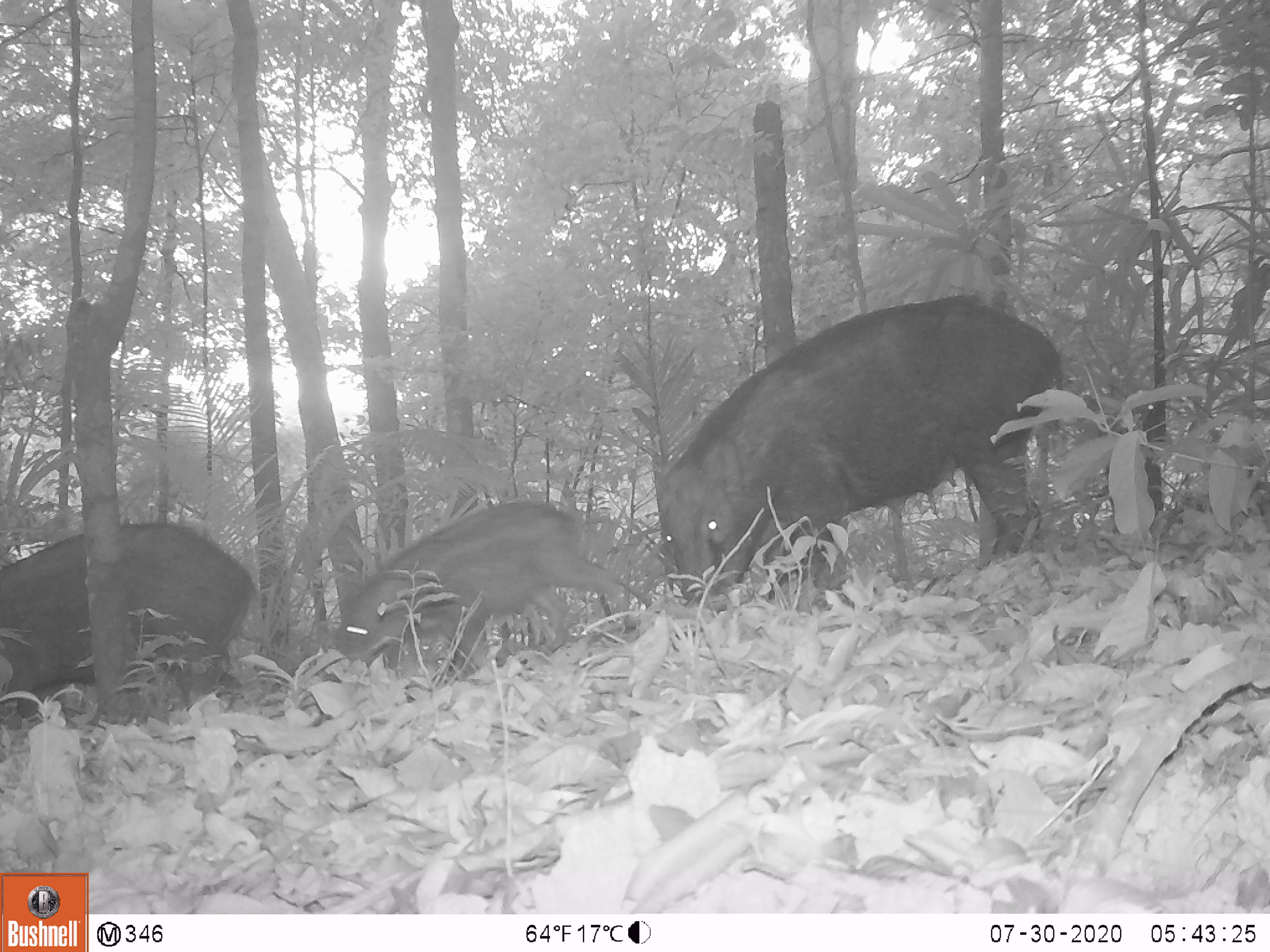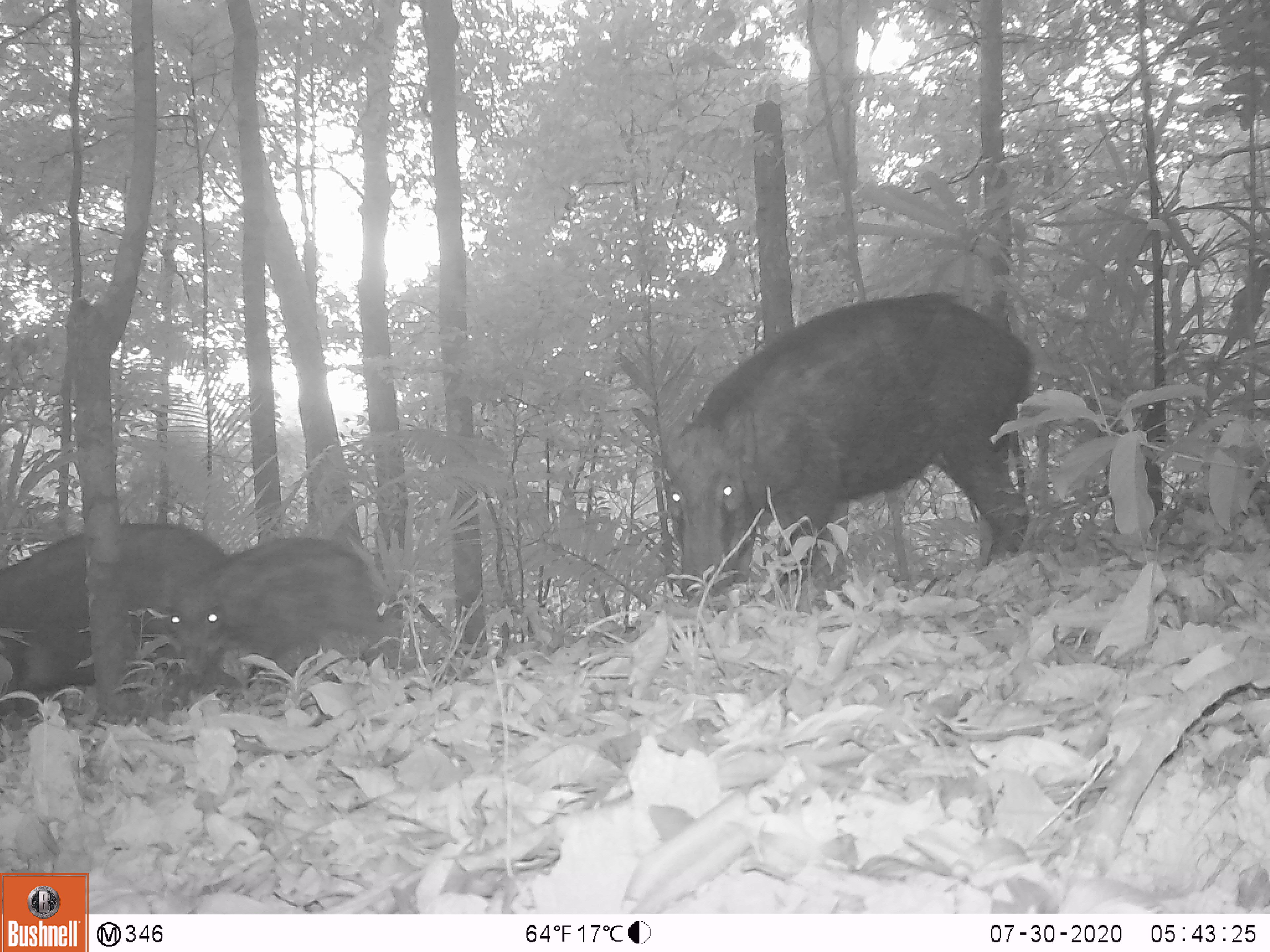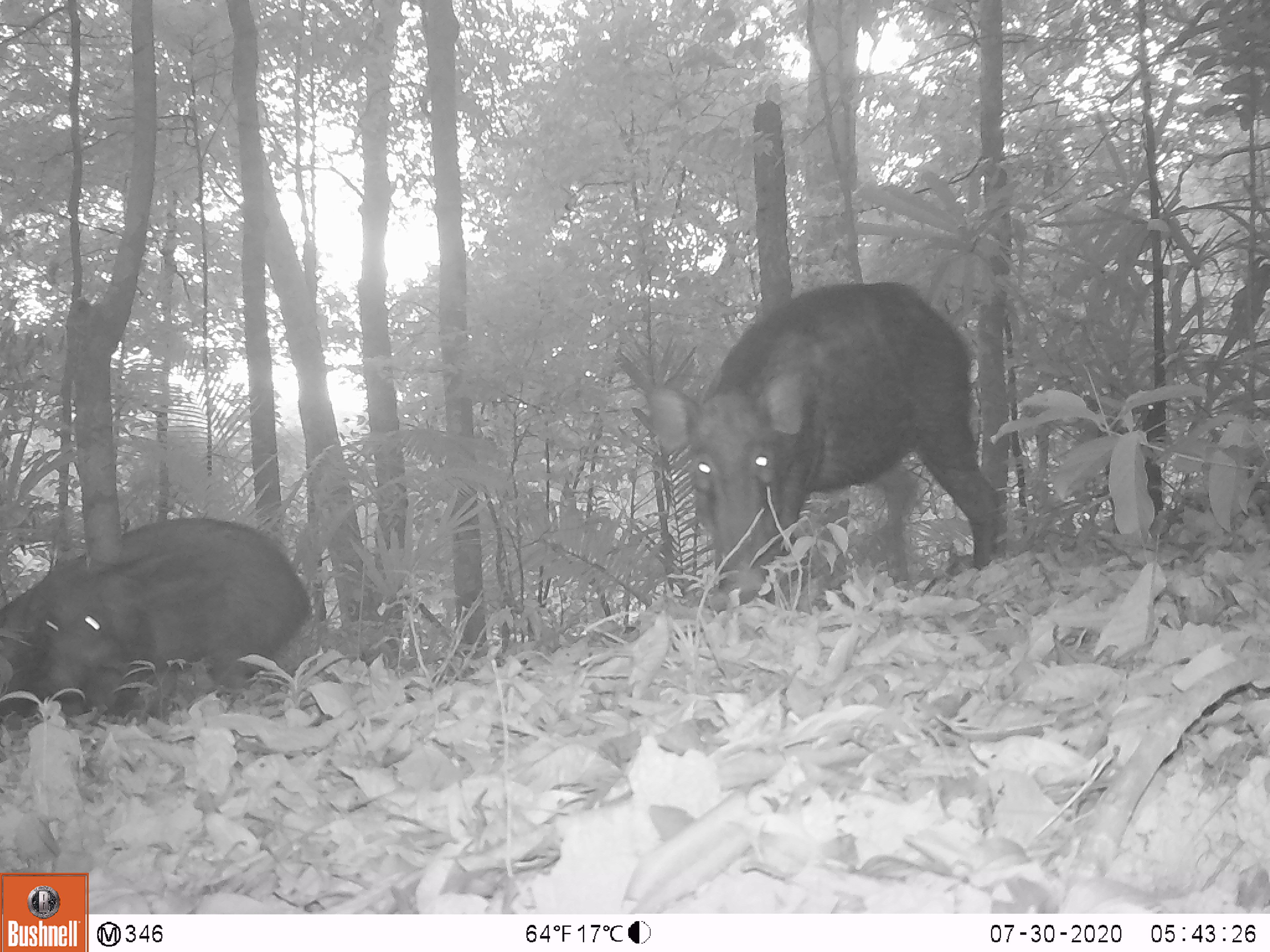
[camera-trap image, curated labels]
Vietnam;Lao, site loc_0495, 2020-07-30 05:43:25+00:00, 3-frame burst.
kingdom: Animalia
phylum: Chordata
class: Mammalia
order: Artiodactyla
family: Suidae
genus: Sus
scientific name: Sus scrofa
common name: eurasian wild pig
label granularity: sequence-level